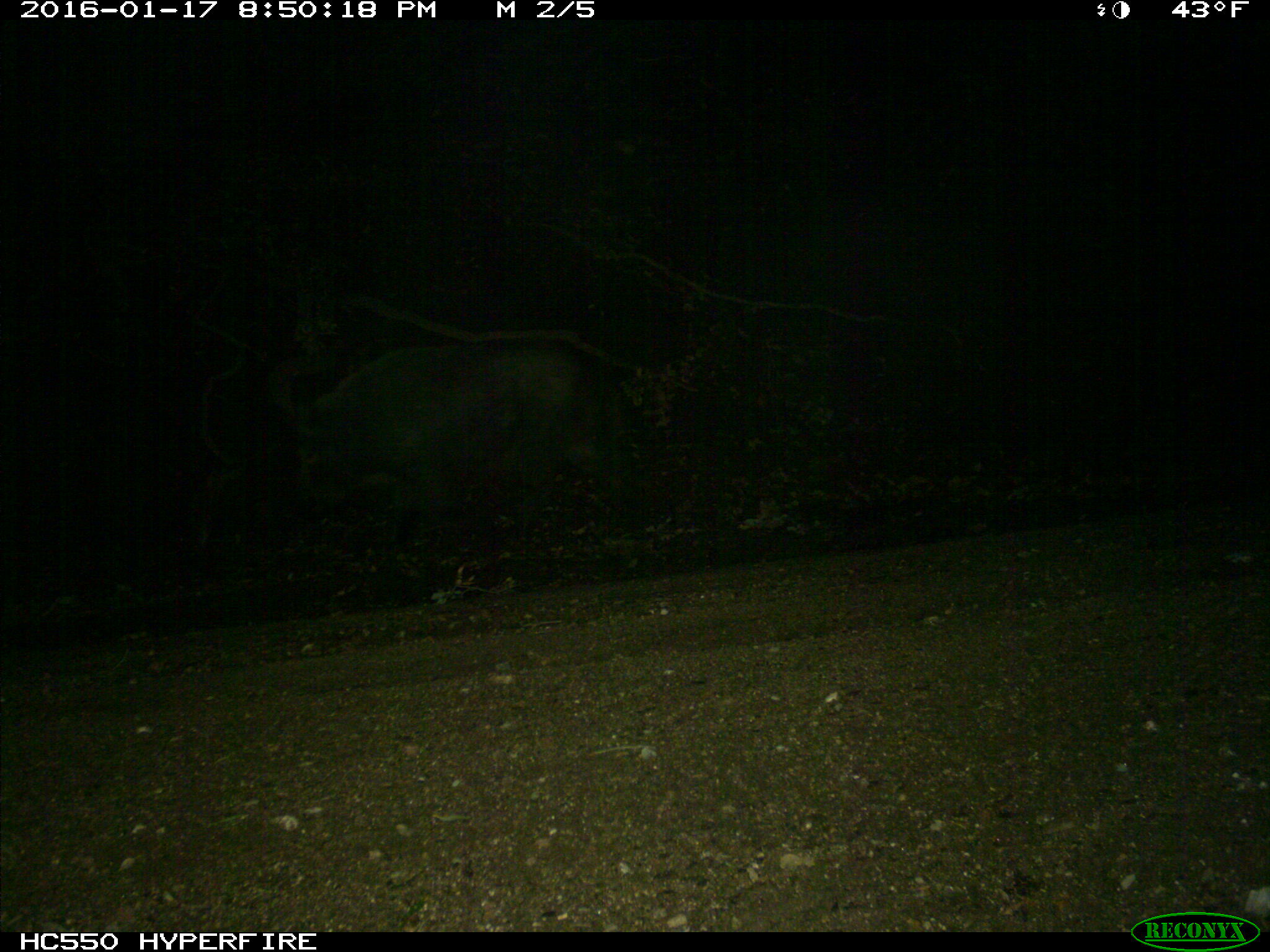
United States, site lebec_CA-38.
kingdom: Animalia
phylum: Chordata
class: Mammalia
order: Artiodactyla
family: Suidae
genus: Sus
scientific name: Sus scrofa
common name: wild boar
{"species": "Sus scrofa (wild boar)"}